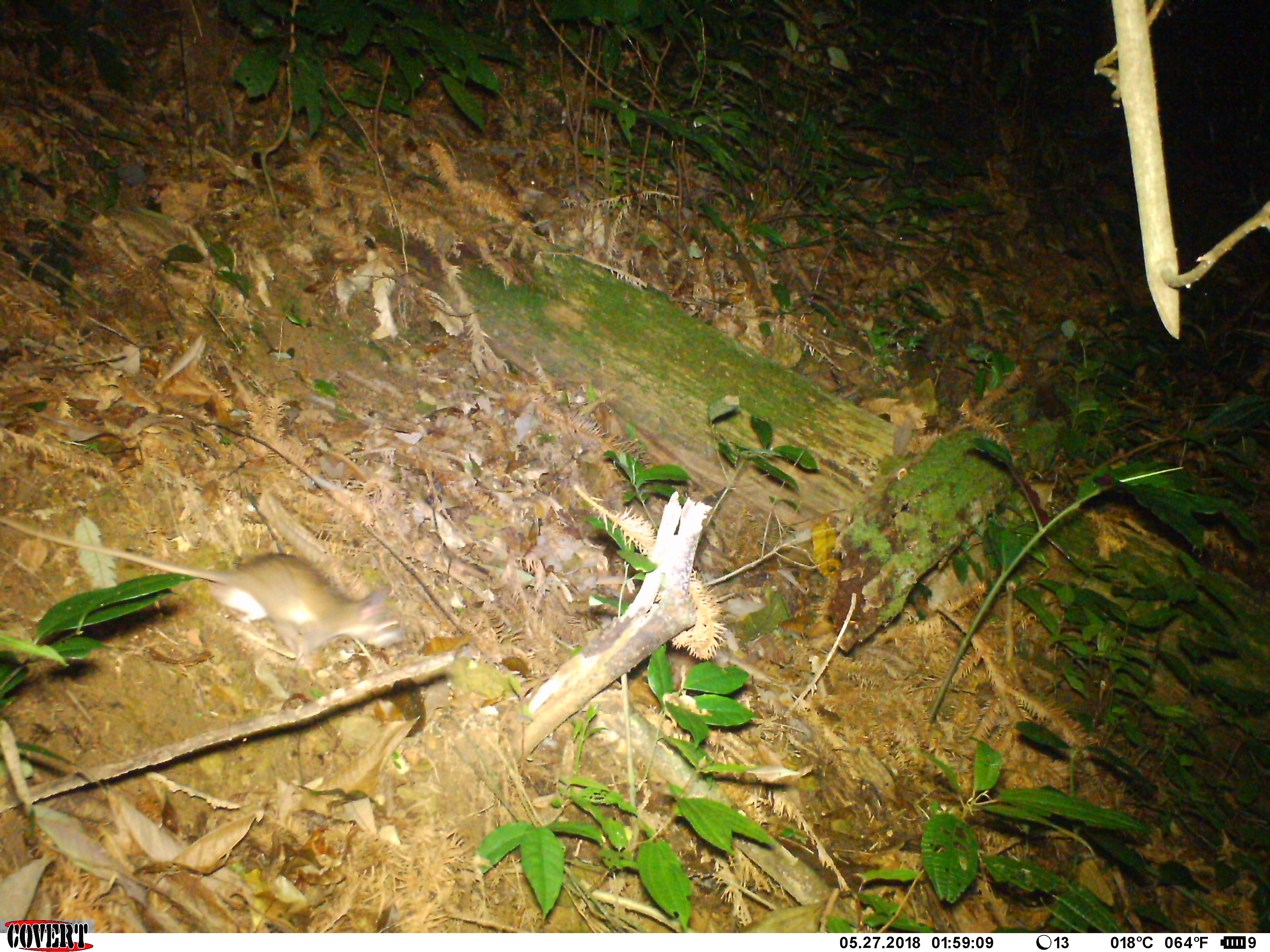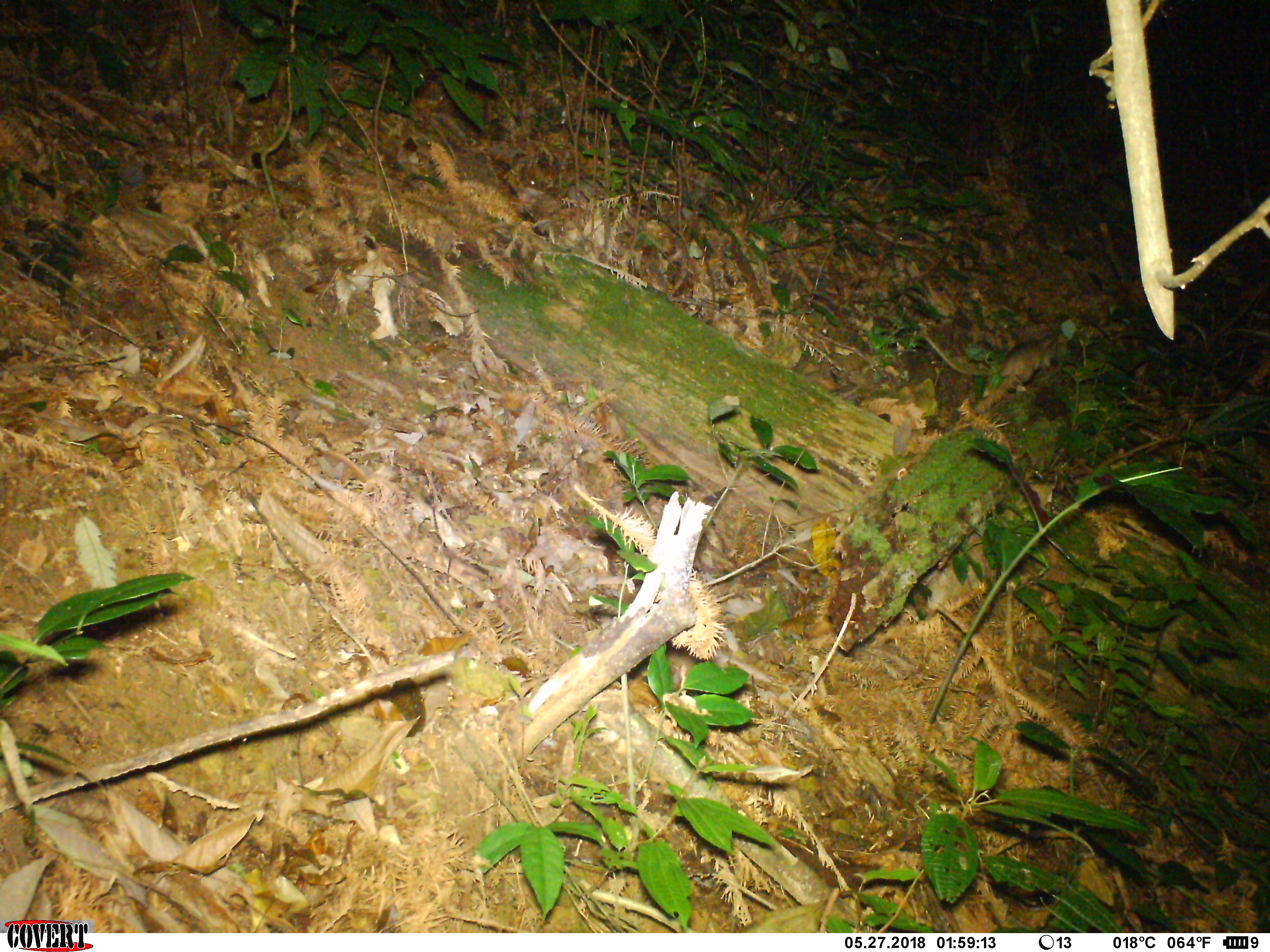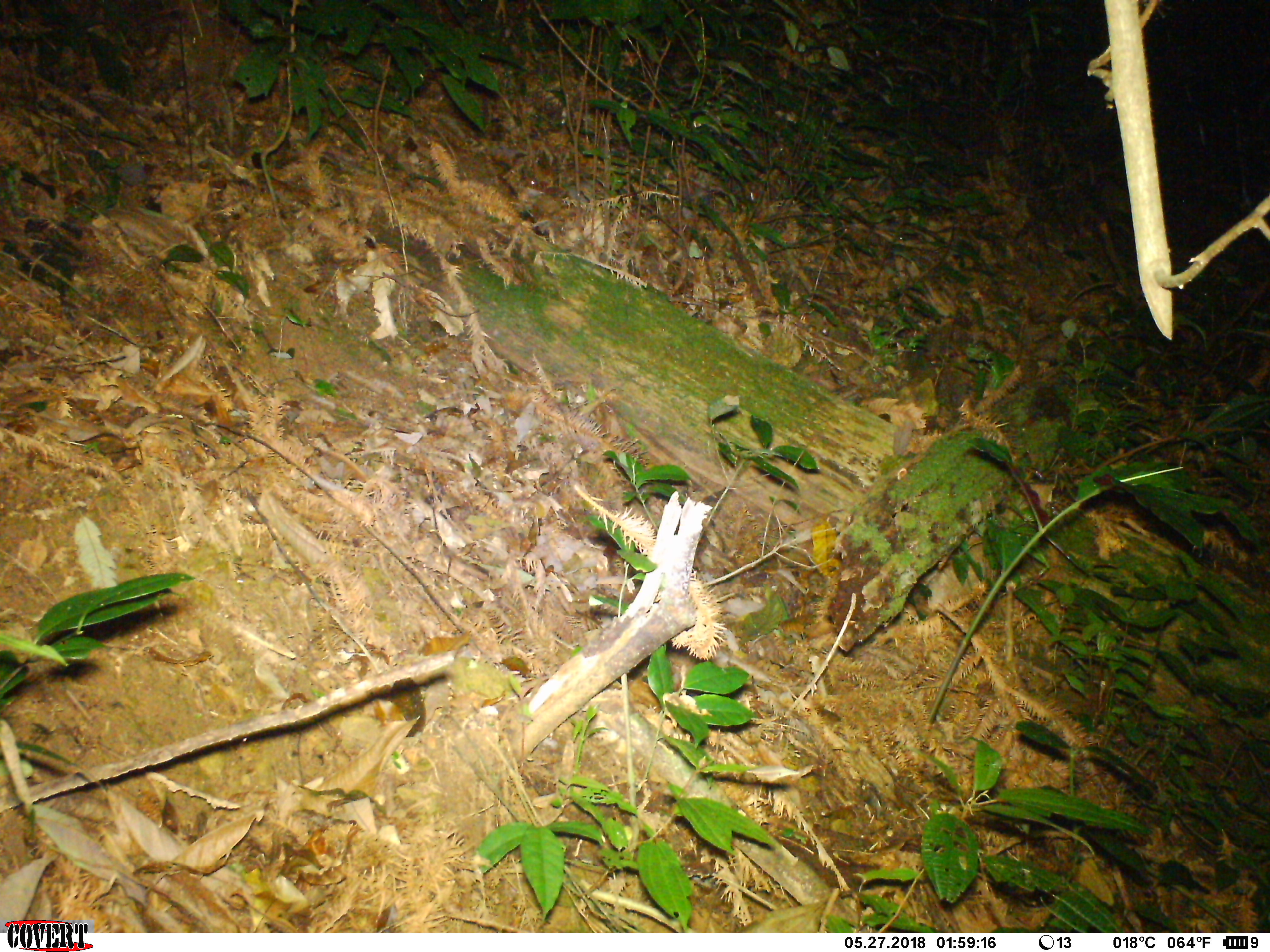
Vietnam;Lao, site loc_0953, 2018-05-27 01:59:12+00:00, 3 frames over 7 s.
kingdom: Animalia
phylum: Chordata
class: Mammalia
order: Rodentia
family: Muridae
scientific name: Muridae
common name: old-world mice and rats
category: unidentified murid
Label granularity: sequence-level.